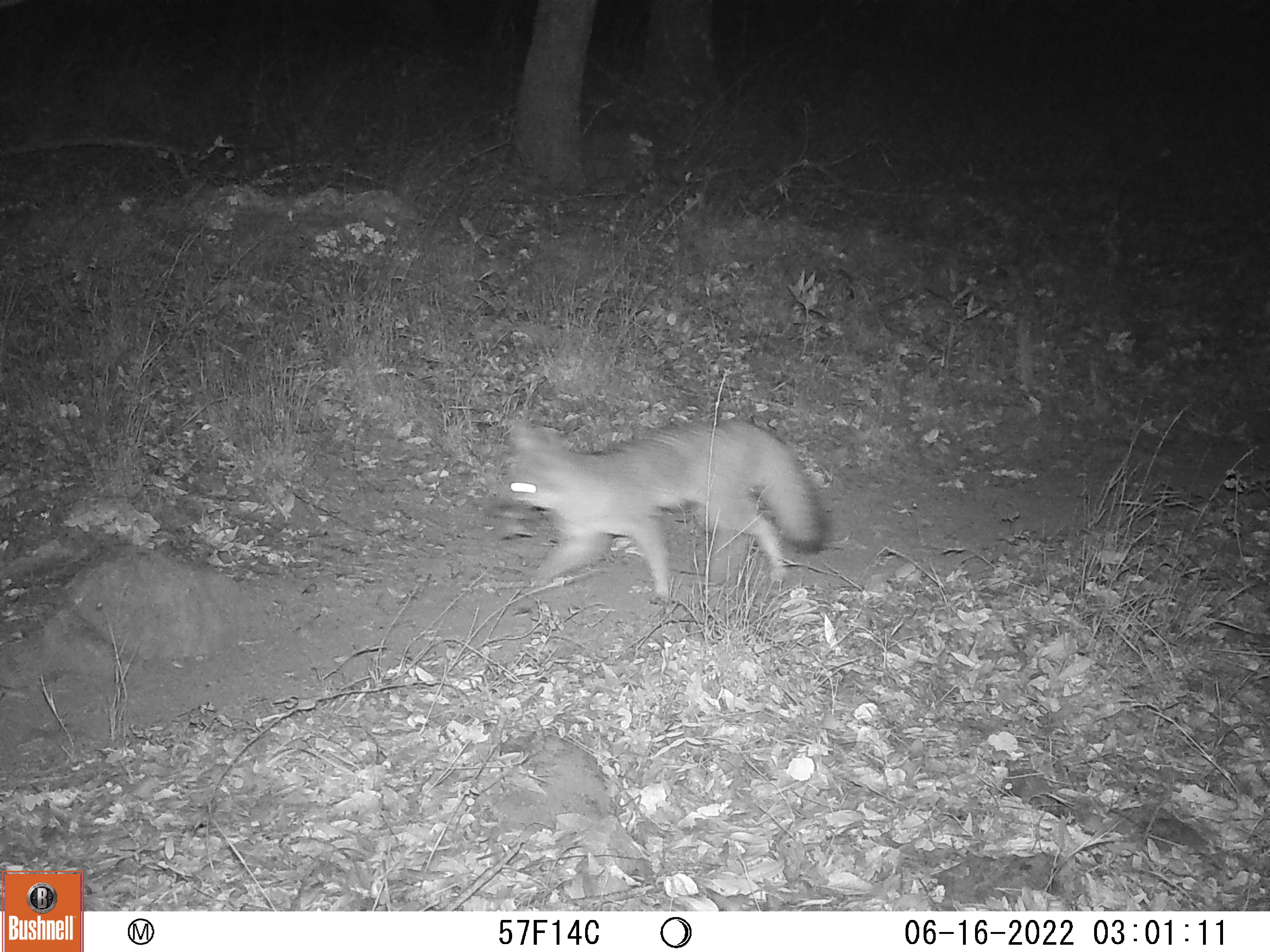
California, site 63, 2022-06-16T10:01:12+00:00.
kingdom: Animalia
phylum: Chordata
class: Mammalia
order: Carnivora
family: Canidae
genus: Urocyon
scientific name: Urocyon cinereoargenteus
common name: gray fox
Gray fox (Urocyon cinereoargenteus).